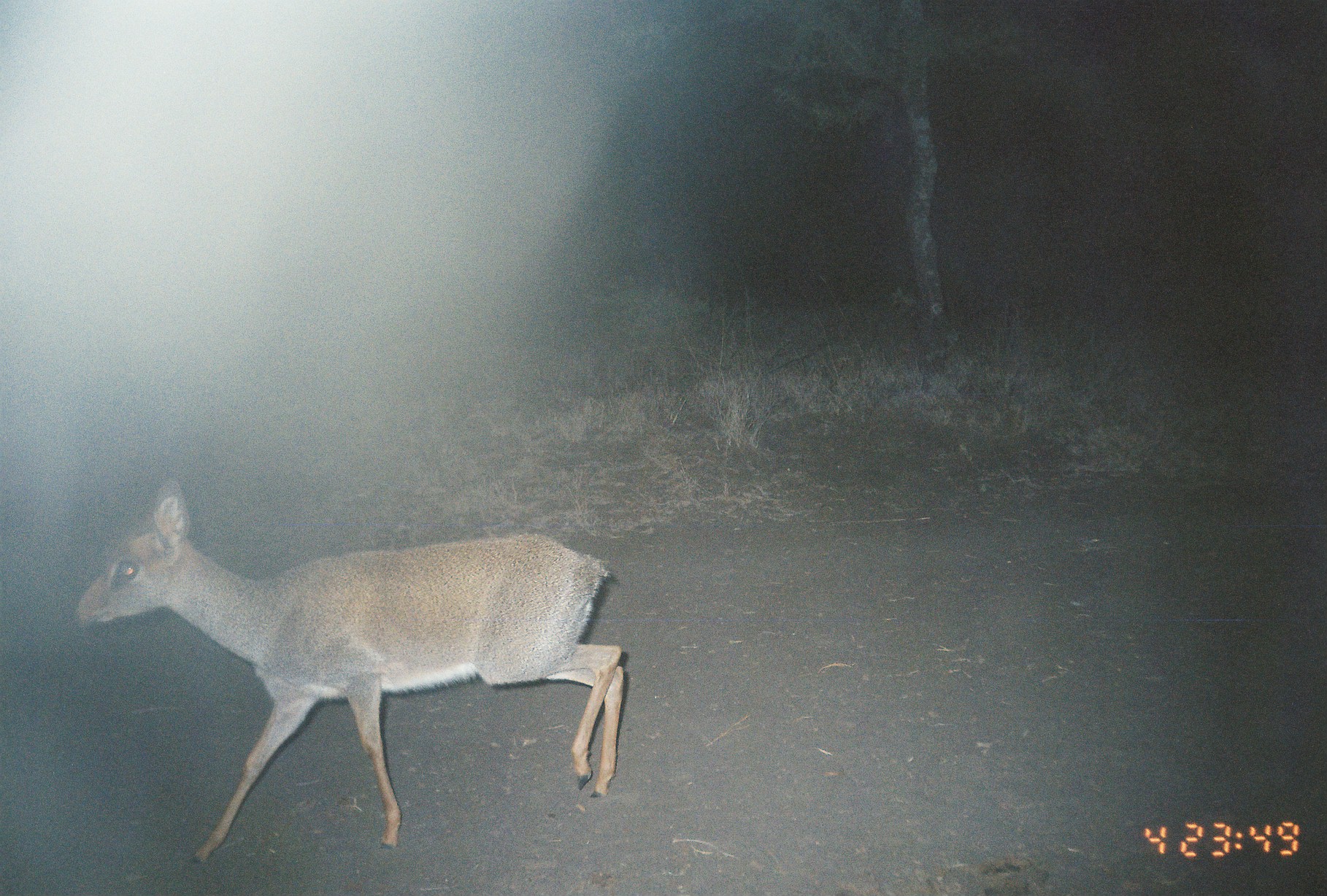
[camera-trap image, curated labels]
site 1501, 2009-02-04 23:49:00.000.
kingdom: Animalia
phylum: Chordata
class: Mammalia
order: Artiodactyla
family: Bovidae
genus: Madoqua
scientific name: Madoqua guentheri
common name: günther's dik-dik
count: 1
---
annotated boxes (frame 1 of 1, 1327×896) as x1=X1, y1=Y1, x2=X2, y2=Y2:
madoqua guentheri: x1=70, y1=482, x2=624, y2=858